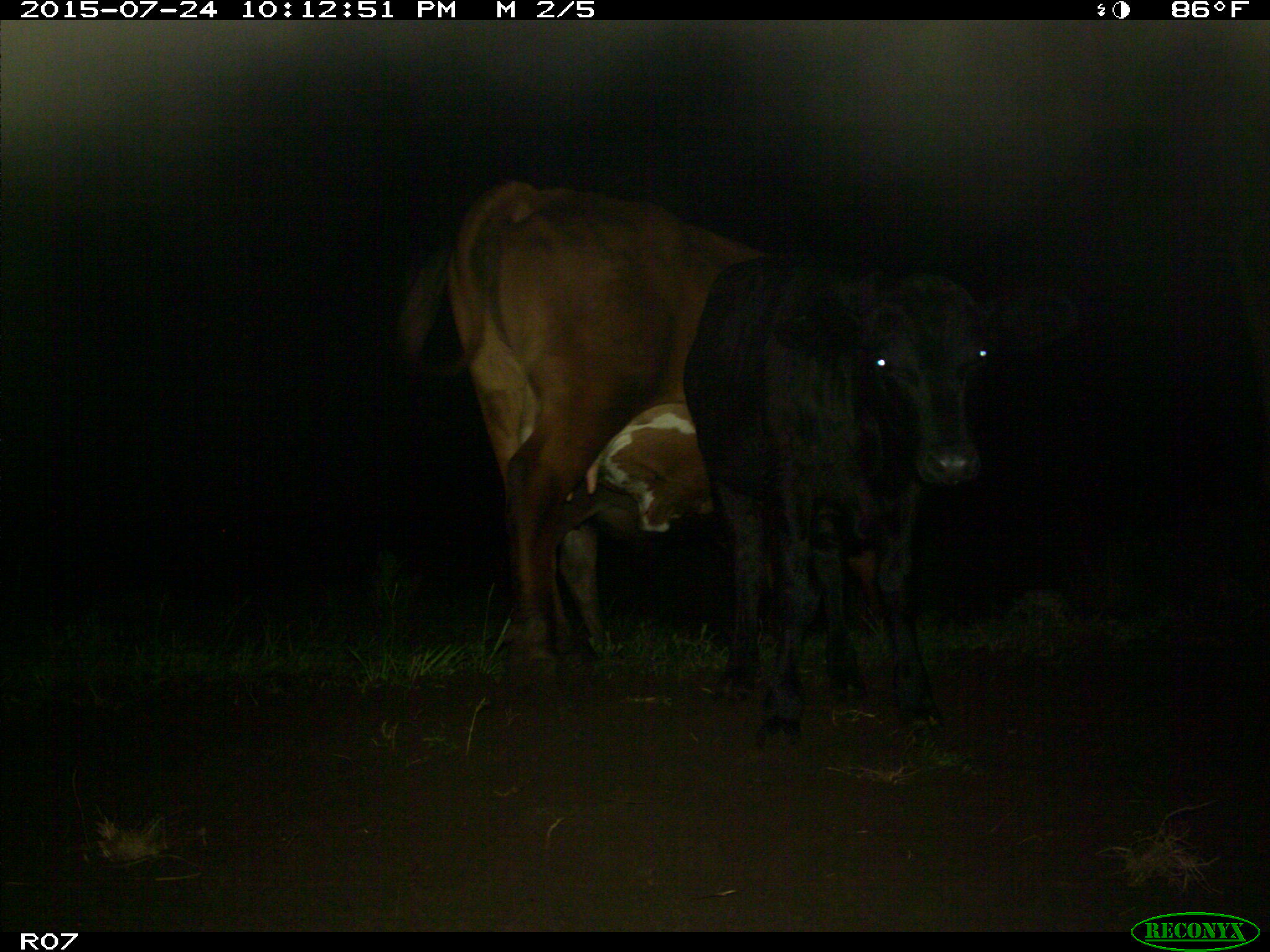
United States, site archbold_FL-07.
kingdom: Animalia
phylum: Chordata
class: Mammalia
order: Artiodactyla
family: Bovidae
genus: Bos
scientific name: Bos taurus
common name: domestic cow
Bos taurus (domestic cow).